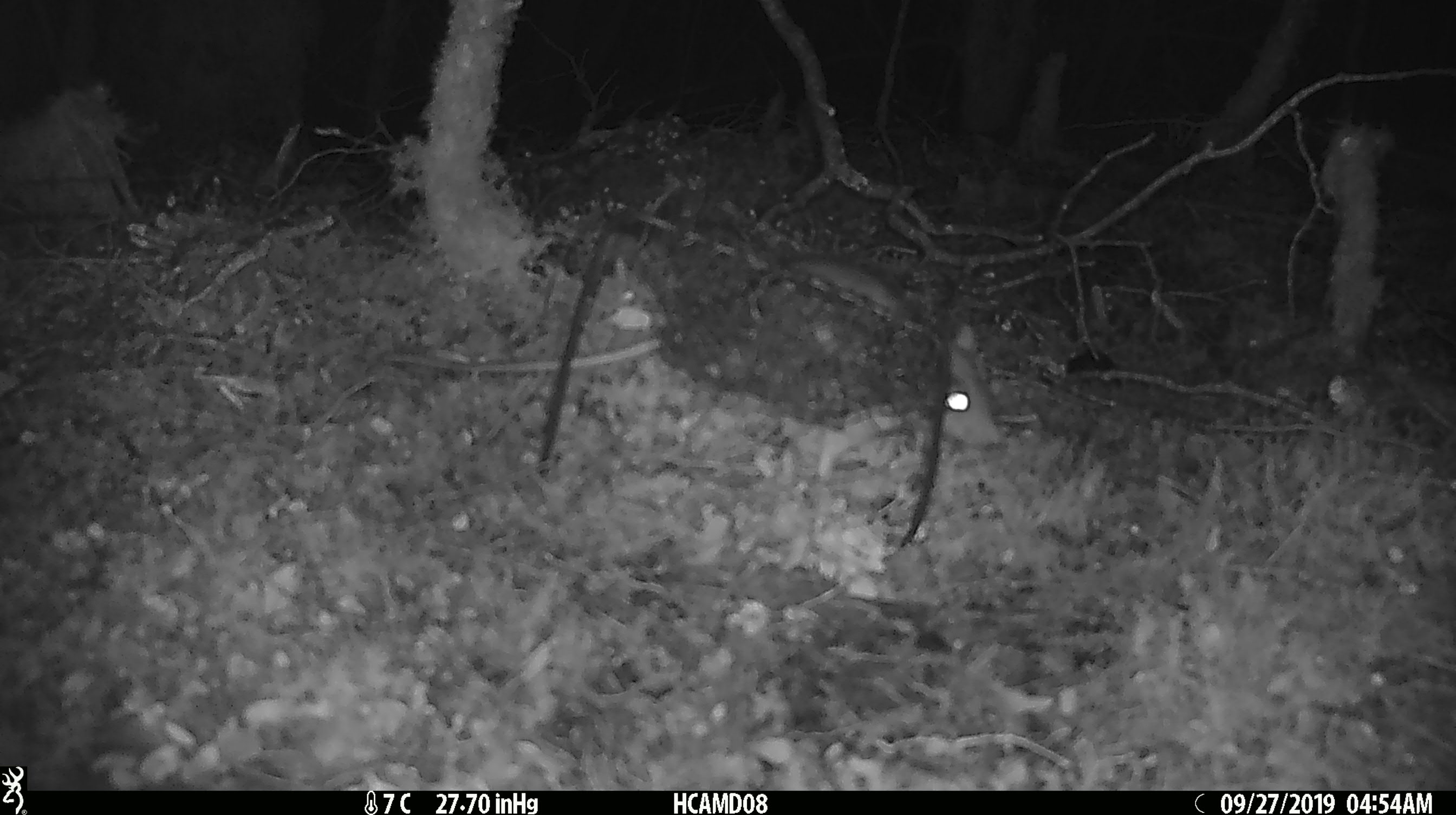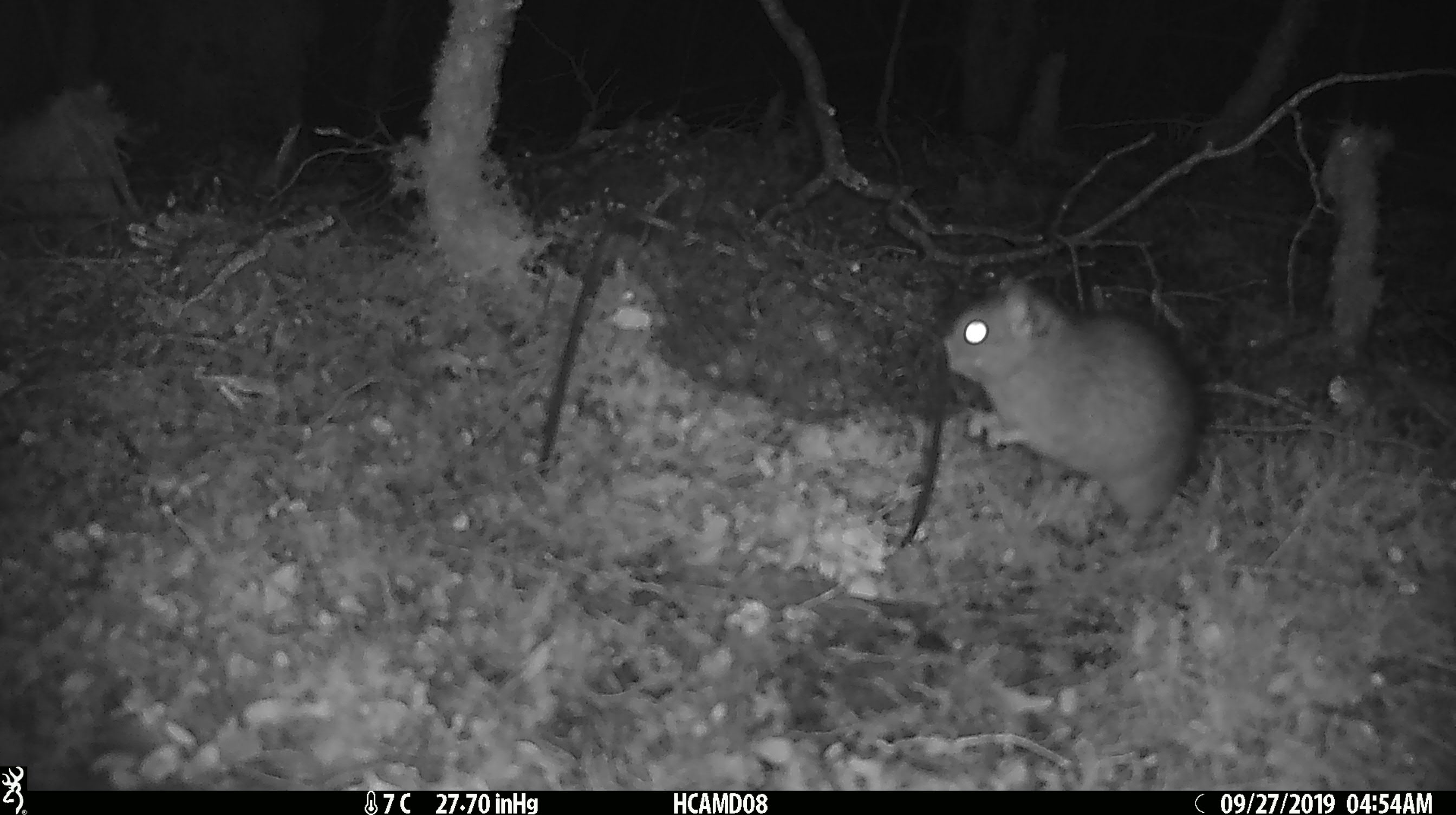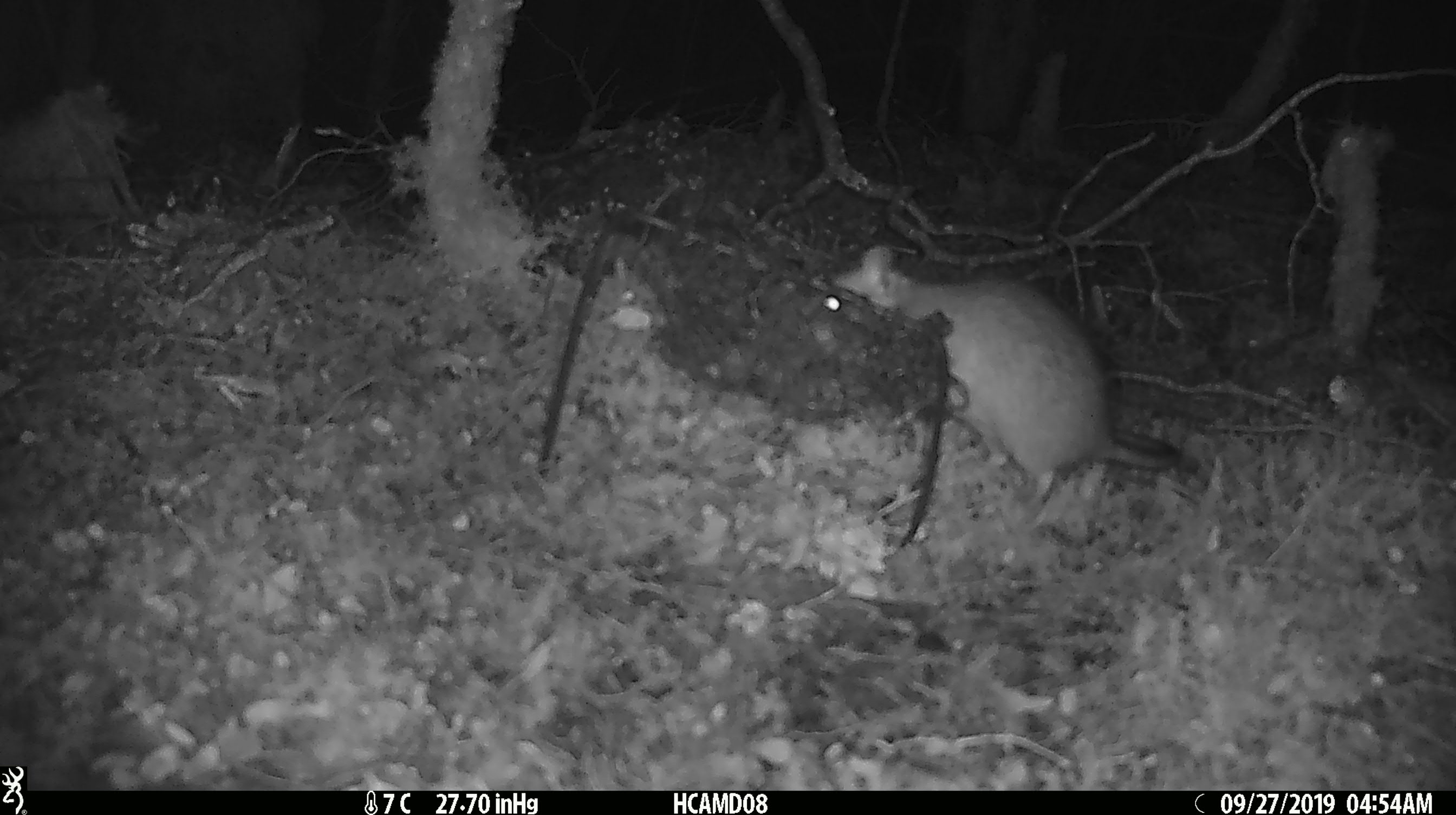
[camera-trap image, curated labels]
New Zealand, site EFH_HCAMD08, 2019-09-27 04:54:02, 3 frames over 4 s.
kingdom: Animalia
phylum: Chordata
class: Mammalia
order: Rodentia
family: Muridae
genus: Rattus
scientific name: Rattus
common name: rat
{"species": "rat (Rattus)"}